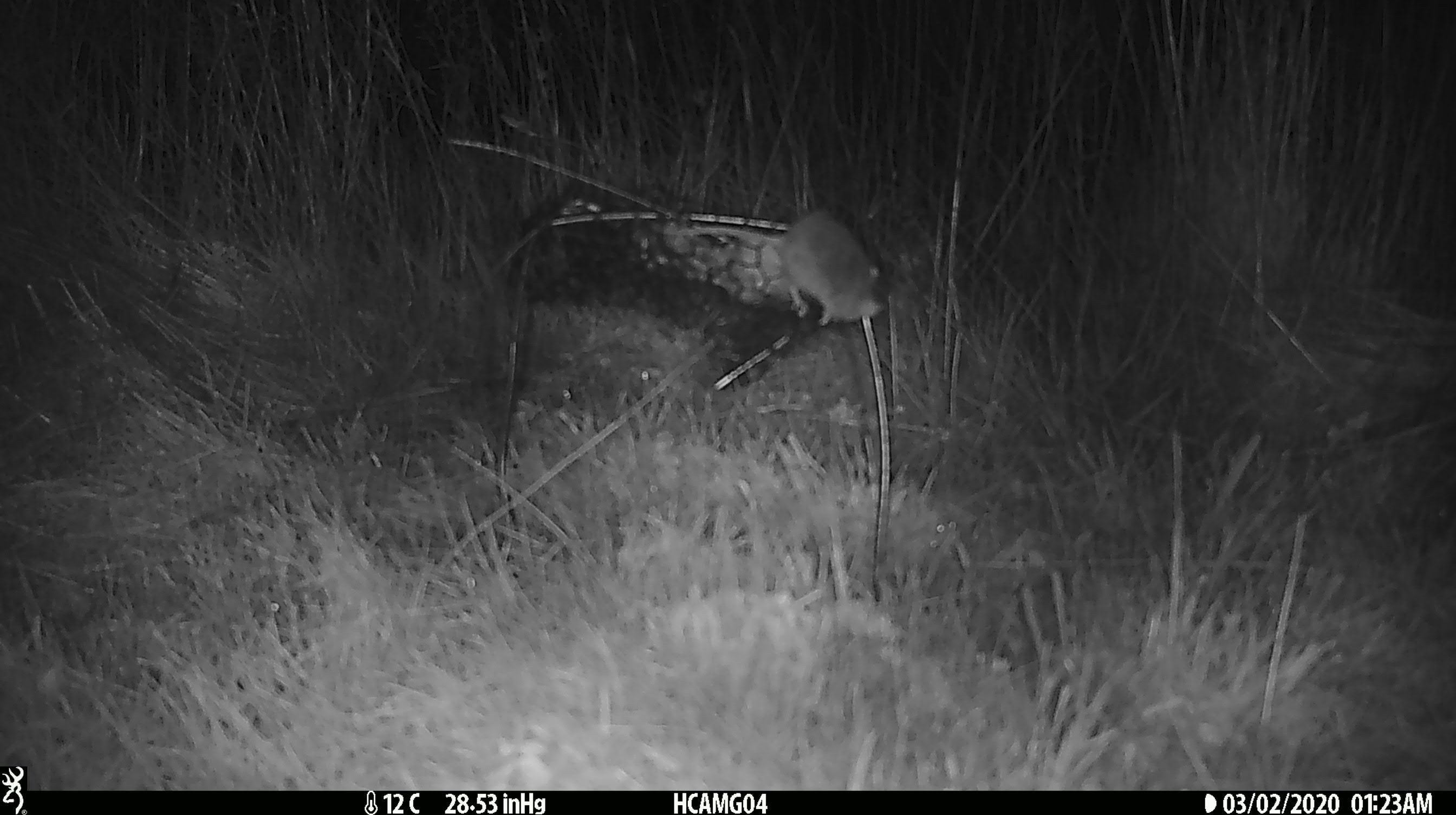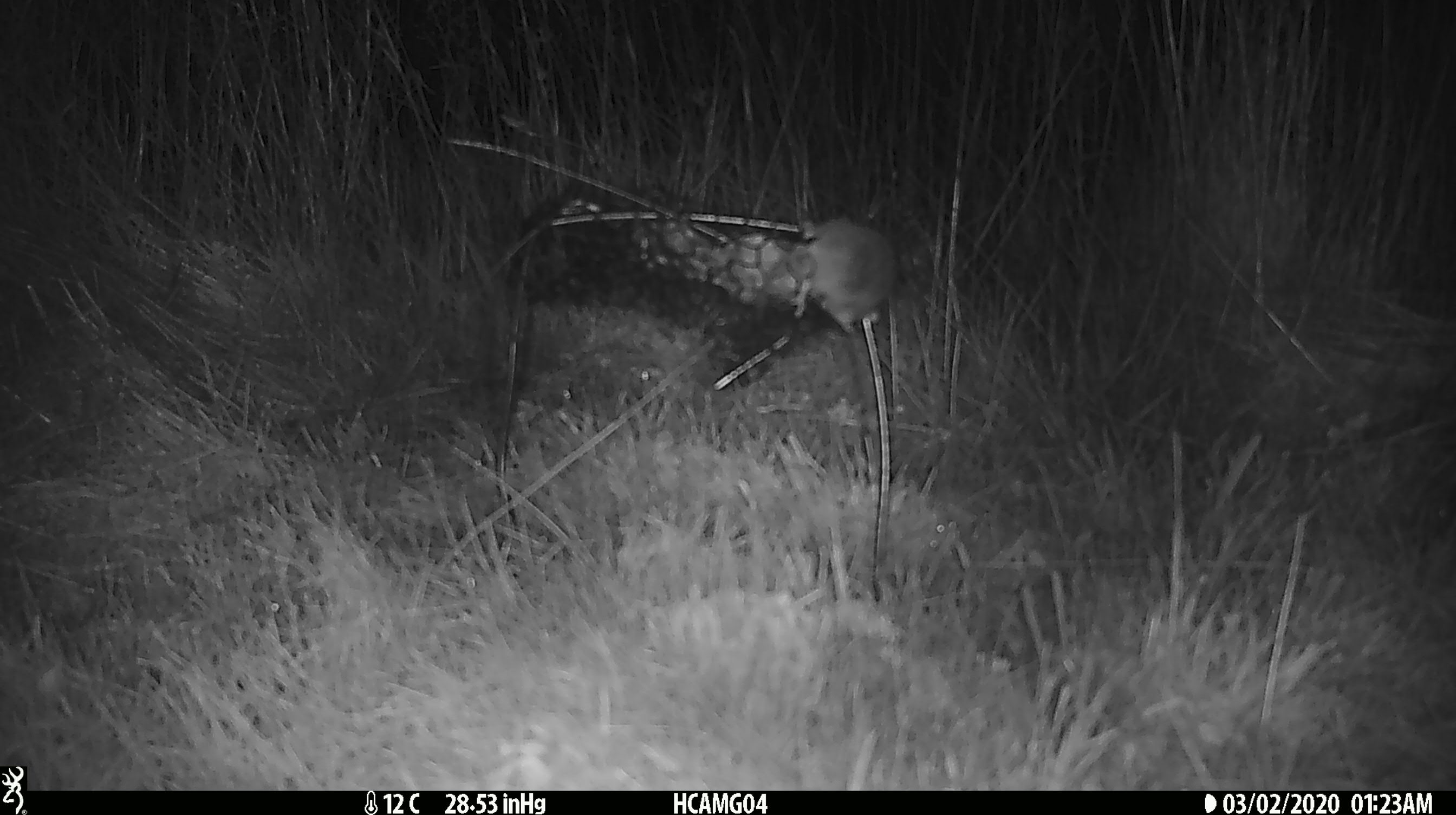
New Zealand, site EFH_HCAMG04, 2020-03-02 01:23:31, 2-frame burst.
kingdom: Animalia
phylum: Chordata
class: Mammalia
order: Rodentia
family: Muridae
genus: Mus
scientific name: Mus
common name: mouse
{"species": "mouse (Mus)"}